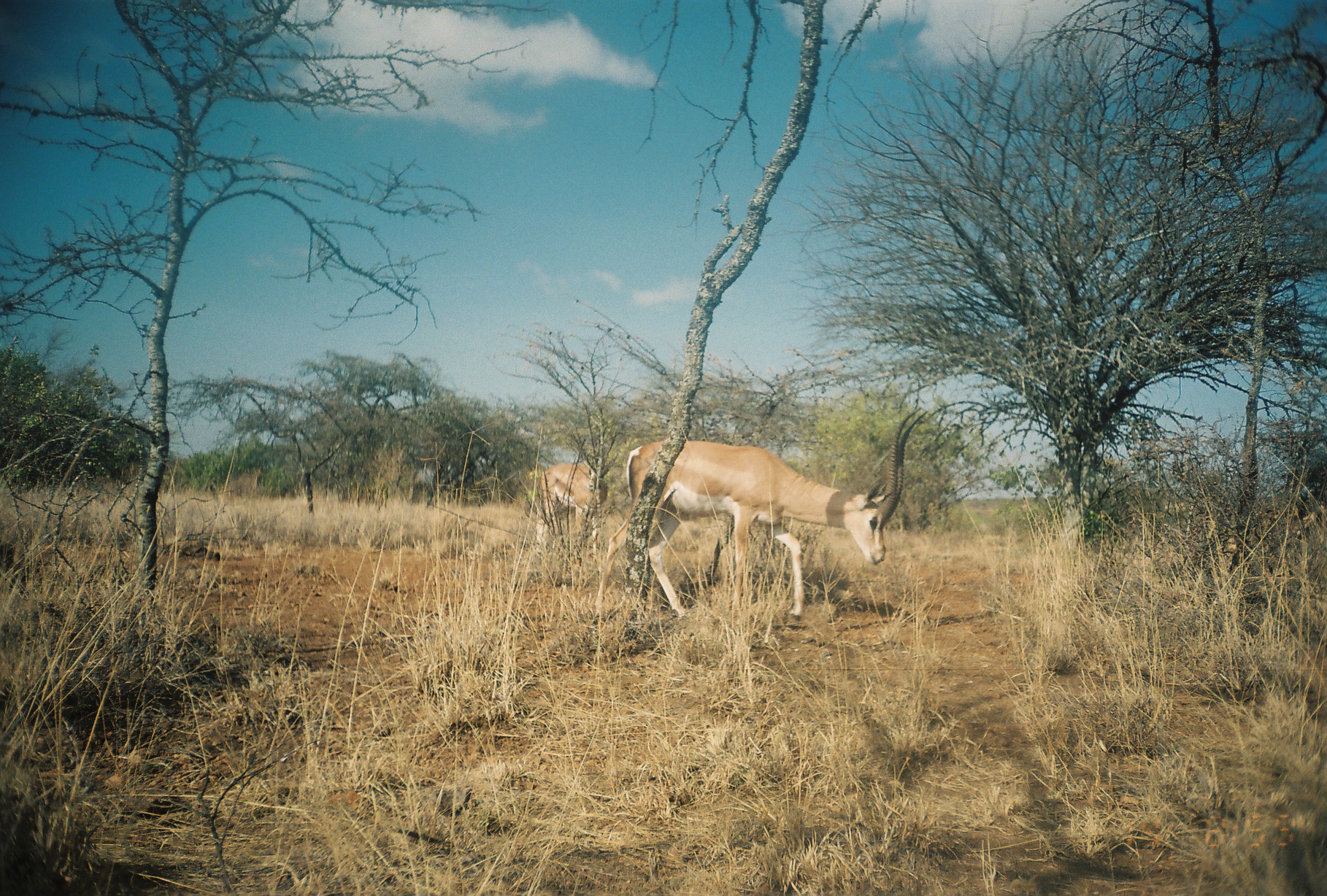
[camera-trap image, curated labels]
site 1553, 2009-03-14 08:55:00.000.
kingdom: Animalia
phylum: Chordata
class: Mammalia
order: Artiodactyla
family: Bovidae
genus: Nanger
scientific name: Nanger granti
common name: grant's gazelle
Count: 3.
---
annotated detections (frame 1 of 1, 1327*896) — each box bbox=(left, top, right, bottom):
nanger granti: bbox=(592, 405, 928, 623); bbox=(532, 445, 620, 567)